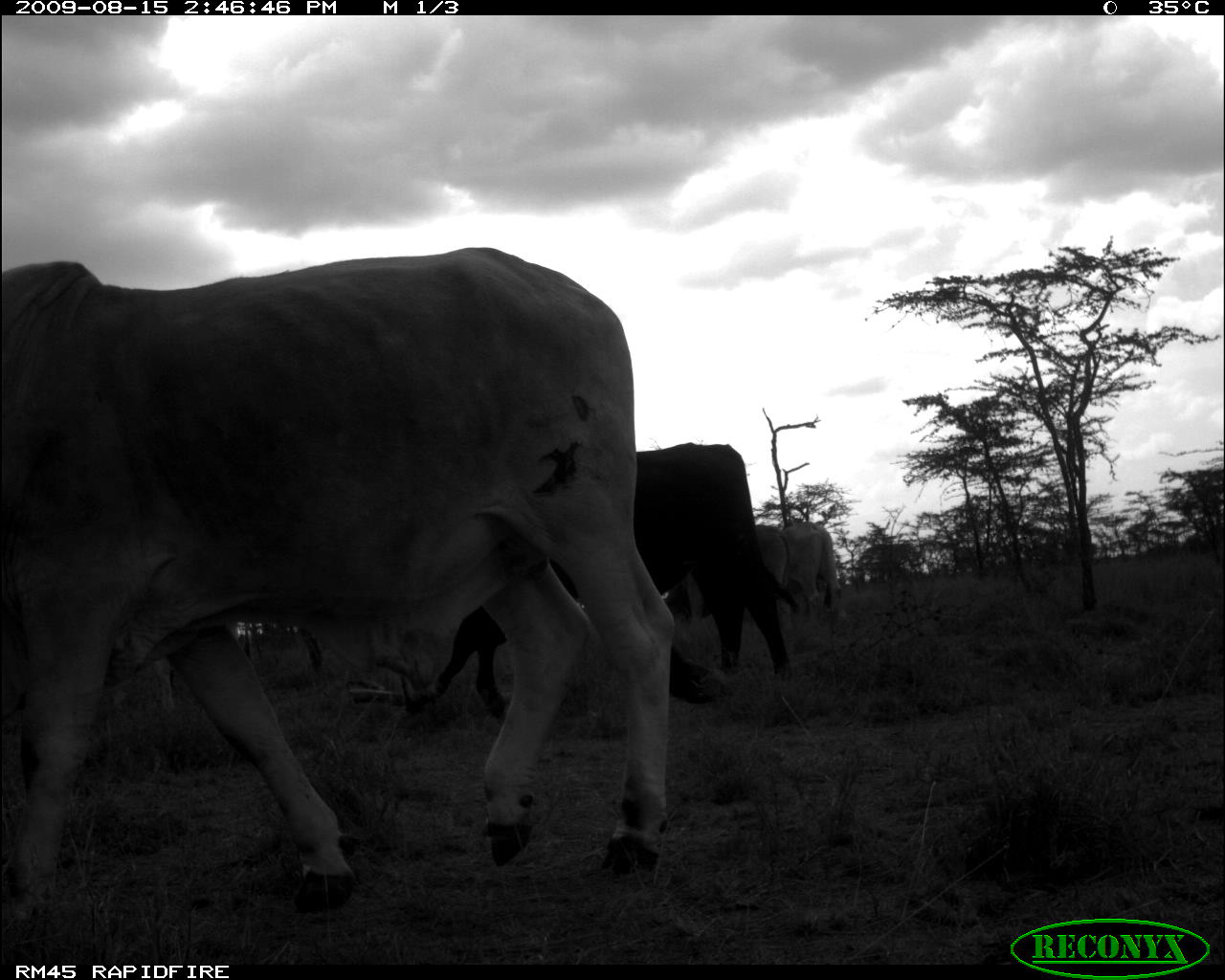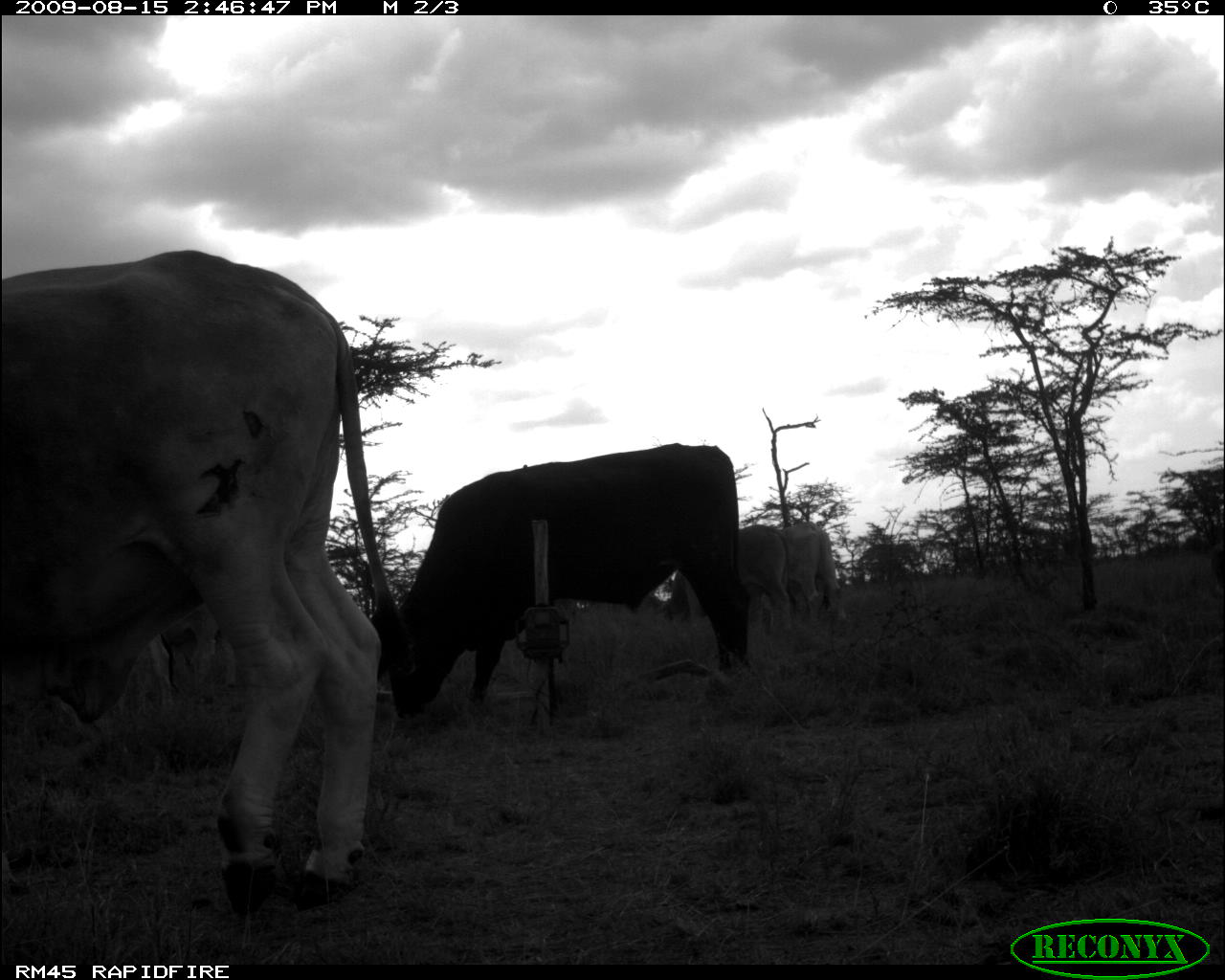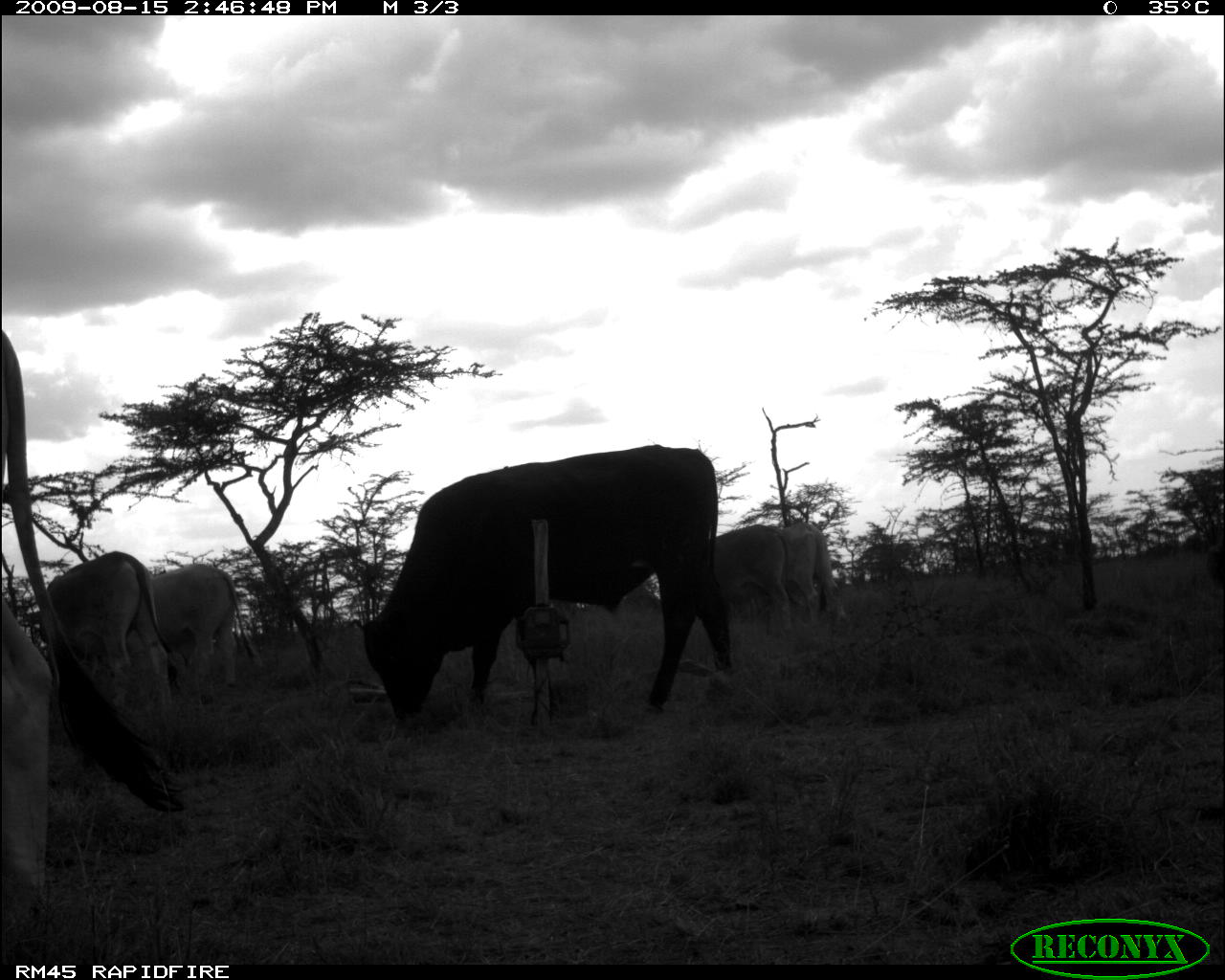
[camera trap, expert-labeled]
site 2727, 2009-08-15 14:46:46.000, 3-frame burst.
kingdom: Animalia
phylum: Chordata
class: Mammalia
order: Artiodactyla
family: Bovidae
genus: Bos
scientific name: Bos taurus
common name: domestic cattle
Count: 4.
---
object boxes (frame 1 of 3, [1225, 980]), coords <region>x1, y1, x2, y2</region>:
bos taurus: <region>3, 245, 677, 920</region>; <region>431, 441, 796, 716</region>; <region>662, 520, 813, 626</region>; <region>783, 516, 849, 624</region>; <region>148, 653, 177, 717</region>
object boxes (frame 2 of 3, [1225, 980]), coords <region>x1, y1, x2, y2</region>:
bos taurus: <region>1, 249, 432, 921</region>; <region>372, 441, 753, 739</region>; <region>664, 523, 799, 639</region>; <region>147, 603, 242, 709</region>; <region>781, 521, 848, 627</region>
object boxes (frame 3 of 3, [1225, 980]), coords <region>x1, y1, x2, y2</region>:
bos taurus: <region>2, 328, 189, 929</region>; <region>361, 444, 736, 727</region>; <region>38, 550, 182, 714</region>; <region>151, 563, 263, 684</region>; <region>715, 524, 797, 633</region>; <region>782, 521, 849, 626</region>